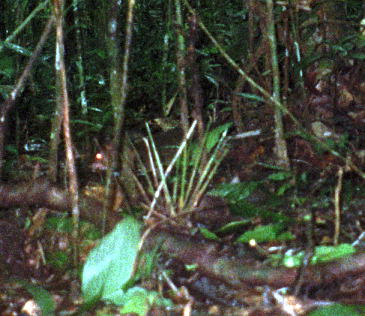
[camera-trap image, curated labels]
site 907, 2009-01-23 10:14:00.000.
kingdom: Animalia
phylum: Chordata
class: Mammalia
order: Rodentia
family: Dasyproctidae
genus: Myoprocta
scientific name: Myoprocta pratti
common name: green acouchi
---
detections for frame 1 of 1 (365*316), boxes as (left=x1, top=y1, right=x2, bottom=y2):
myoprocta pratti: (left=89, top=124, right=190, bottom=177)